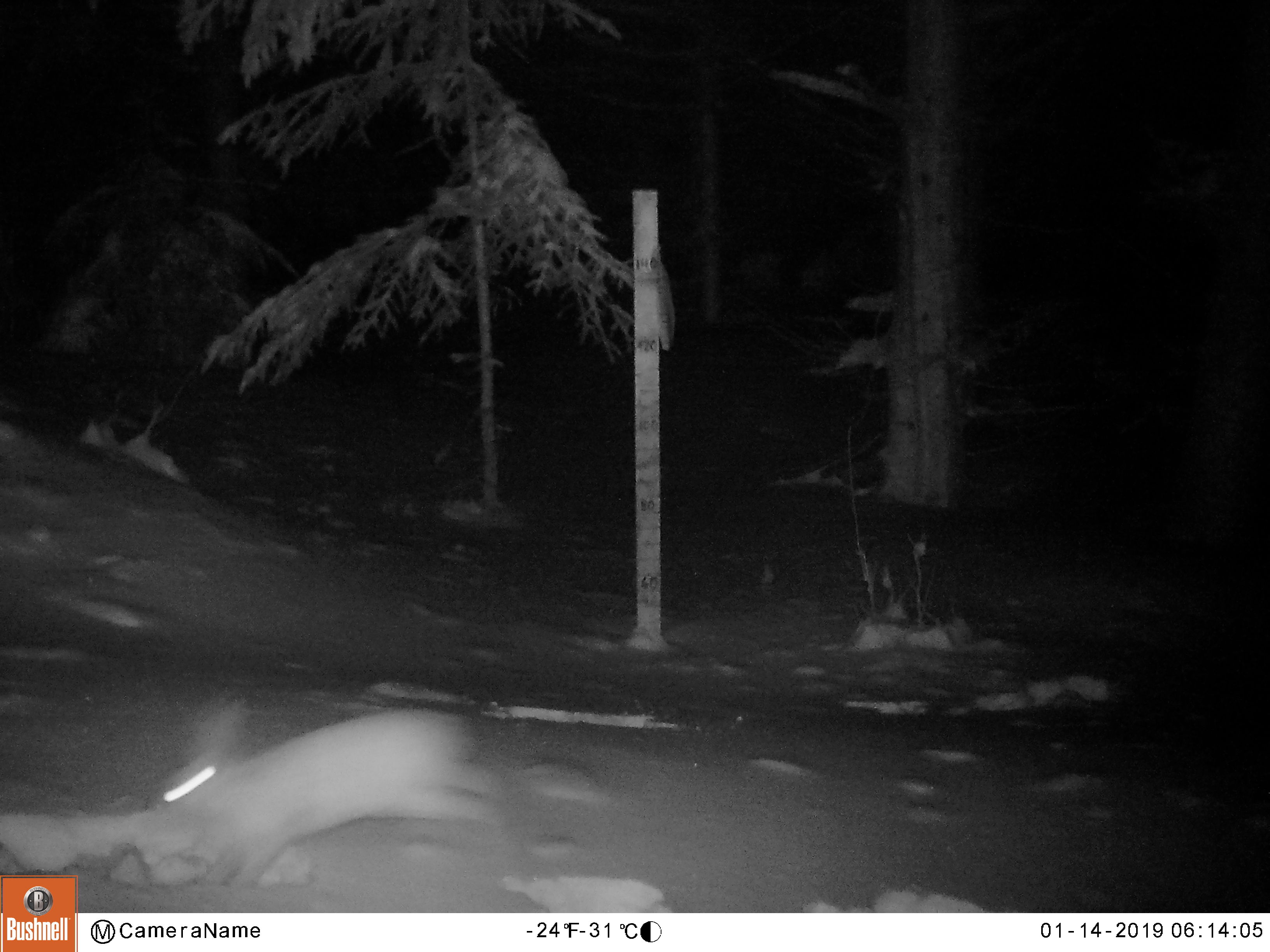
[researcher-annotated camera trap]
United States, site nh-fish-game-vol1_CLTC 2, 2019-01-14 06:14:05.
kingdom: Animalia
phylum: Chordata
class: Mammalia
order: Lagomorpha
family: Leporidae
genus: Lepus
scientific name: Lepus americanus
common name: snowshoe hare